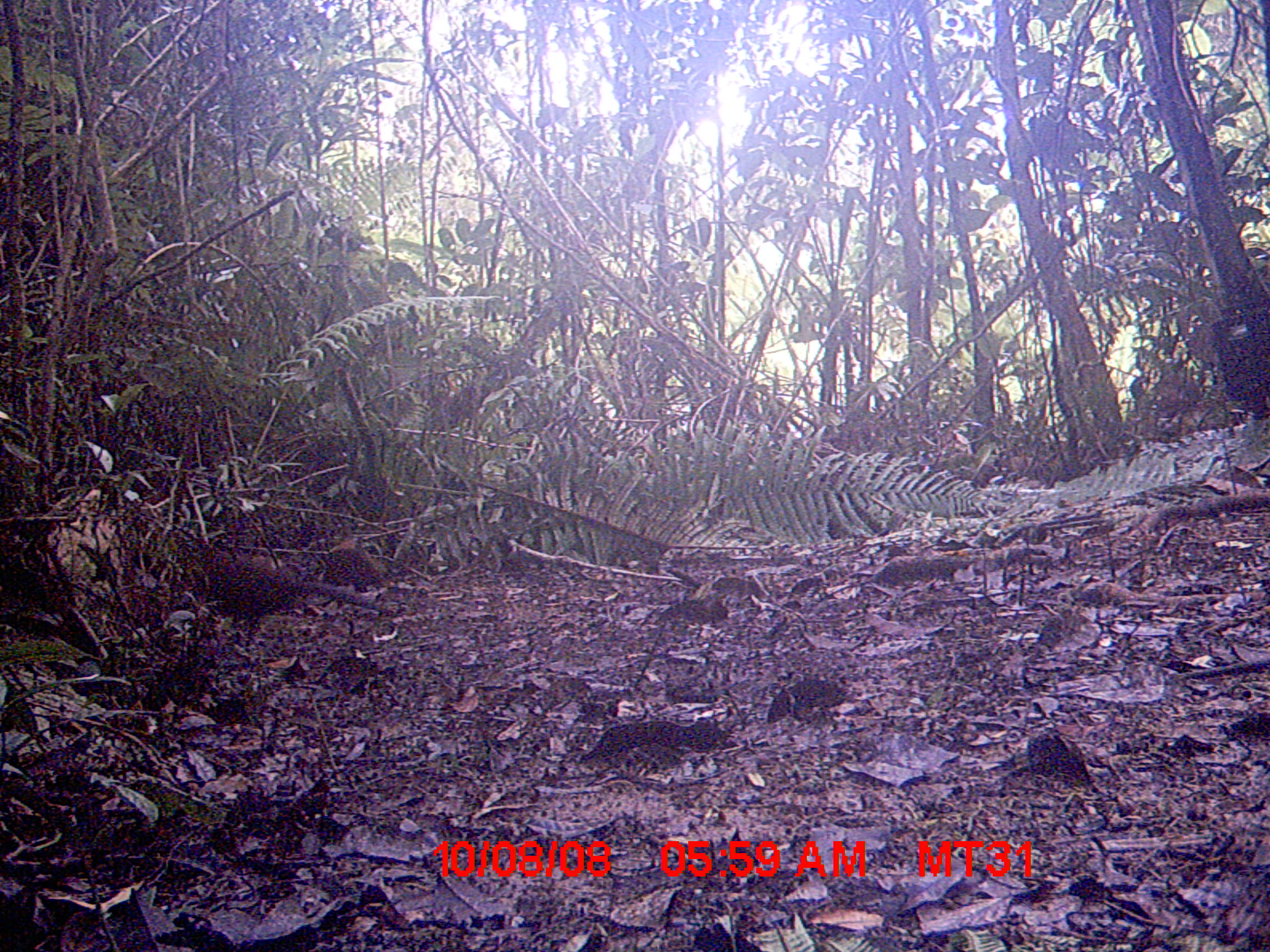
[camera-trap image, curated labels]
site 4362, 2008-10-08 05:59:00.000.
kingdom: Animalia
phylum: Chordata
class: Aves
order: Cuculiformes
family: Cuculidae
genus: Coua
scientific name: Coua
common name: couas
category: coua sp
Coua sp (couas) (Coua), count 1.